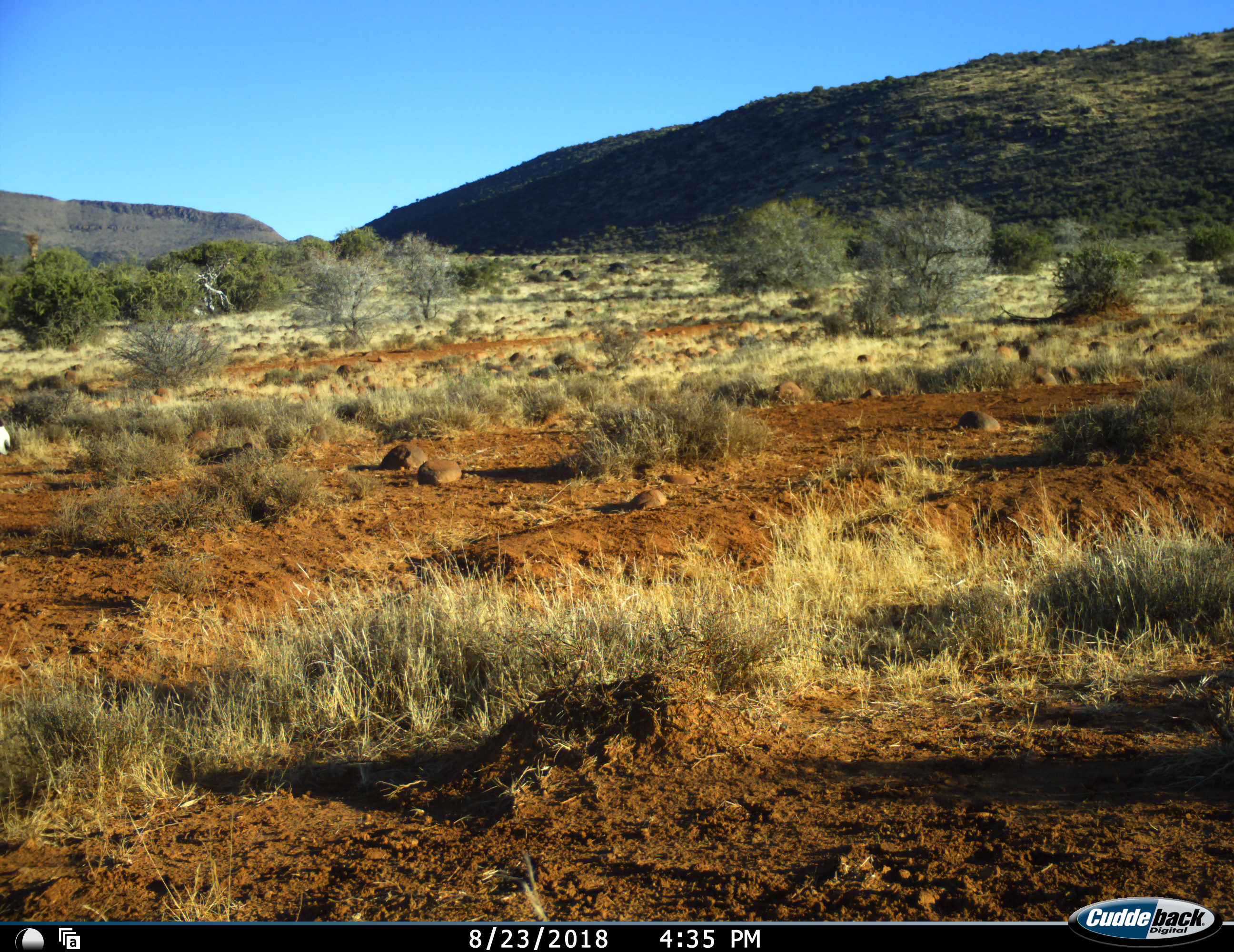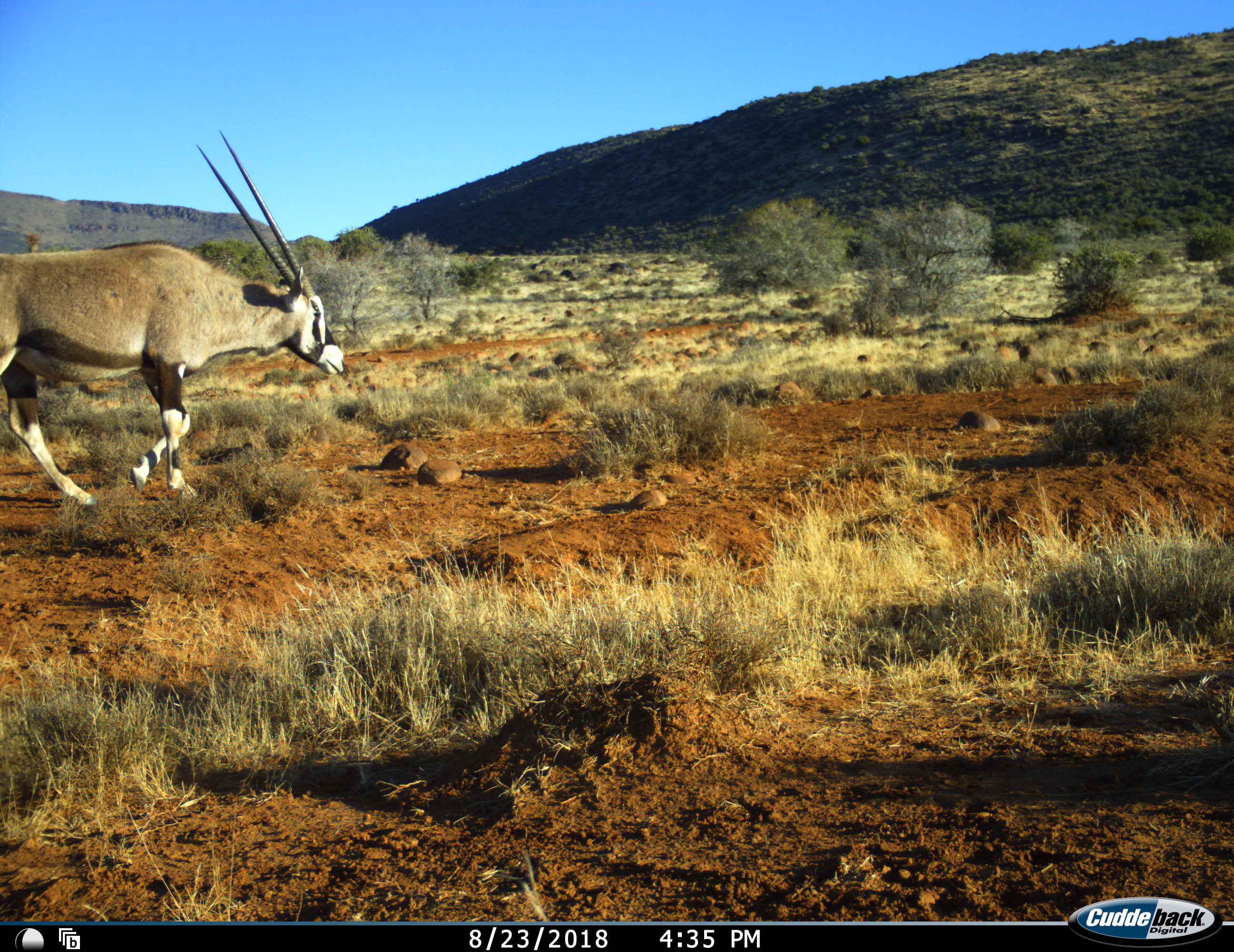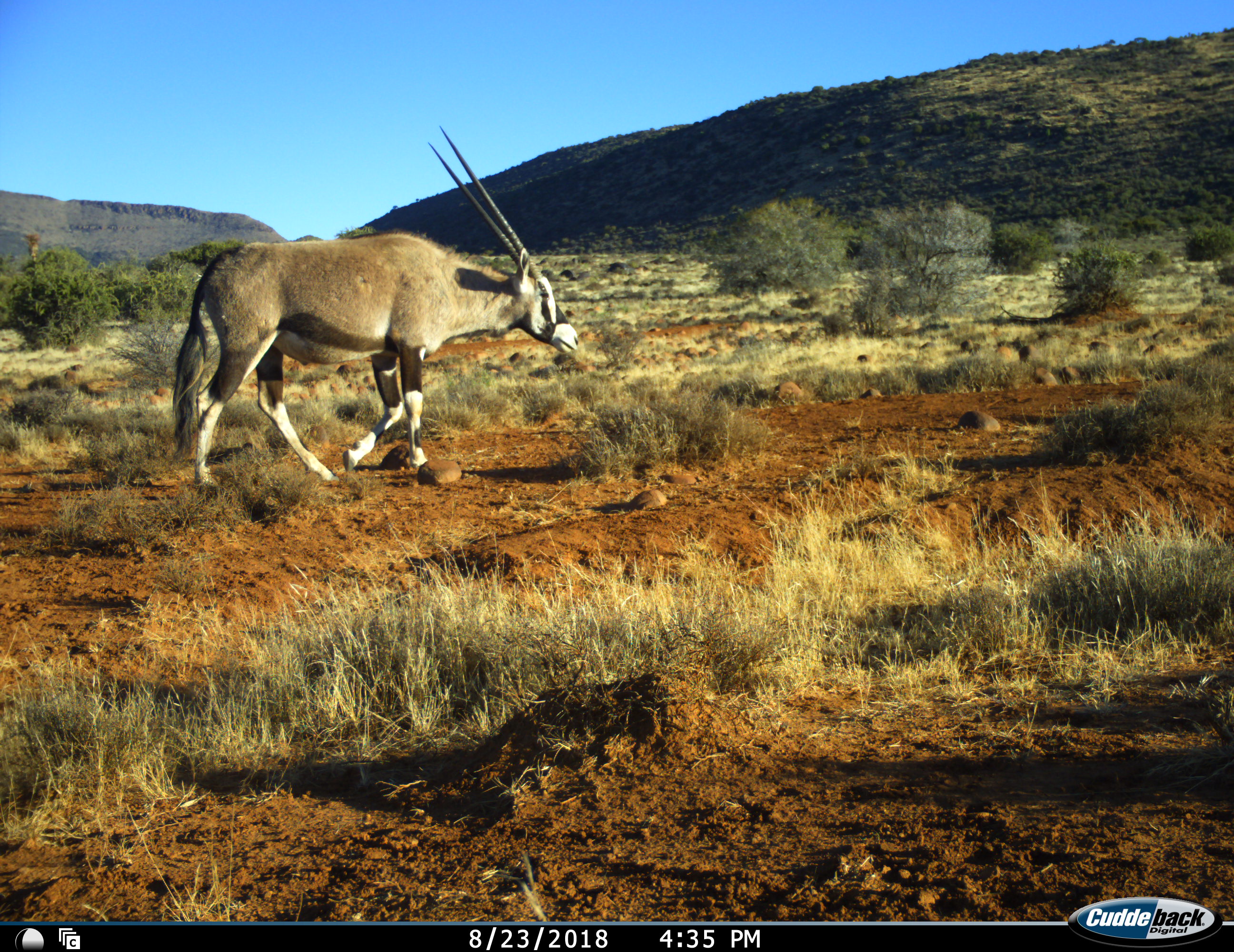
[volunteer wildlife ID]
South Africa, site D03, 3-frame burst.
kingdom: Animalia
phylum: Chordata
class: Mammalia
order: Artiodactyla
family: Bovidae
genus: Oryx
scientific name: Oryx gazella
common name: gemsbok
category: gemsbokoryx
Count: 1.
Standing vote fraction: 0%.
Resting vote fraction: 0%.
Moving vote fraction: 100%.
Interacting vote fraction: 0%.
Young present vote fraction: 0%.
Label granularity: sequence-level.